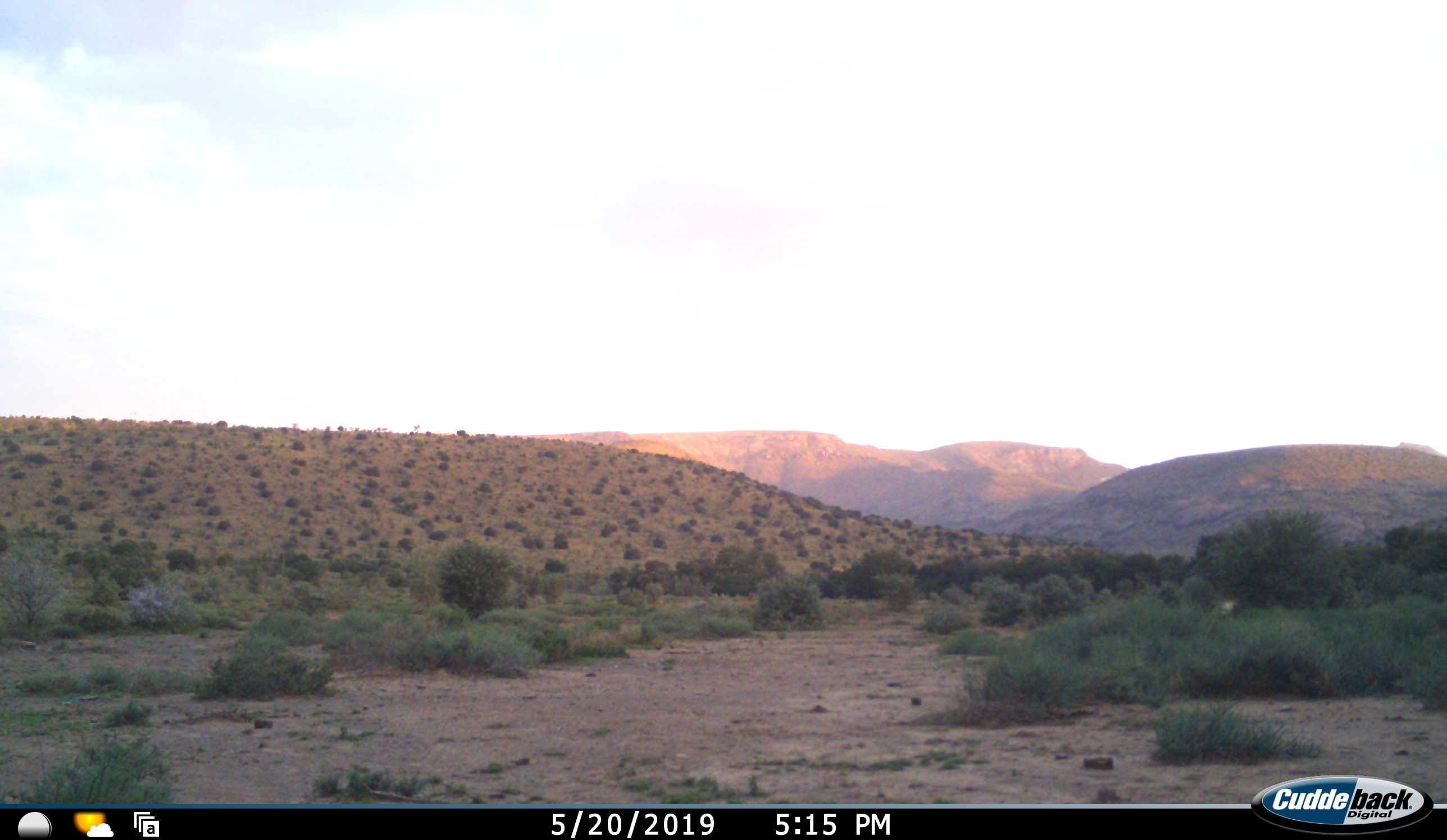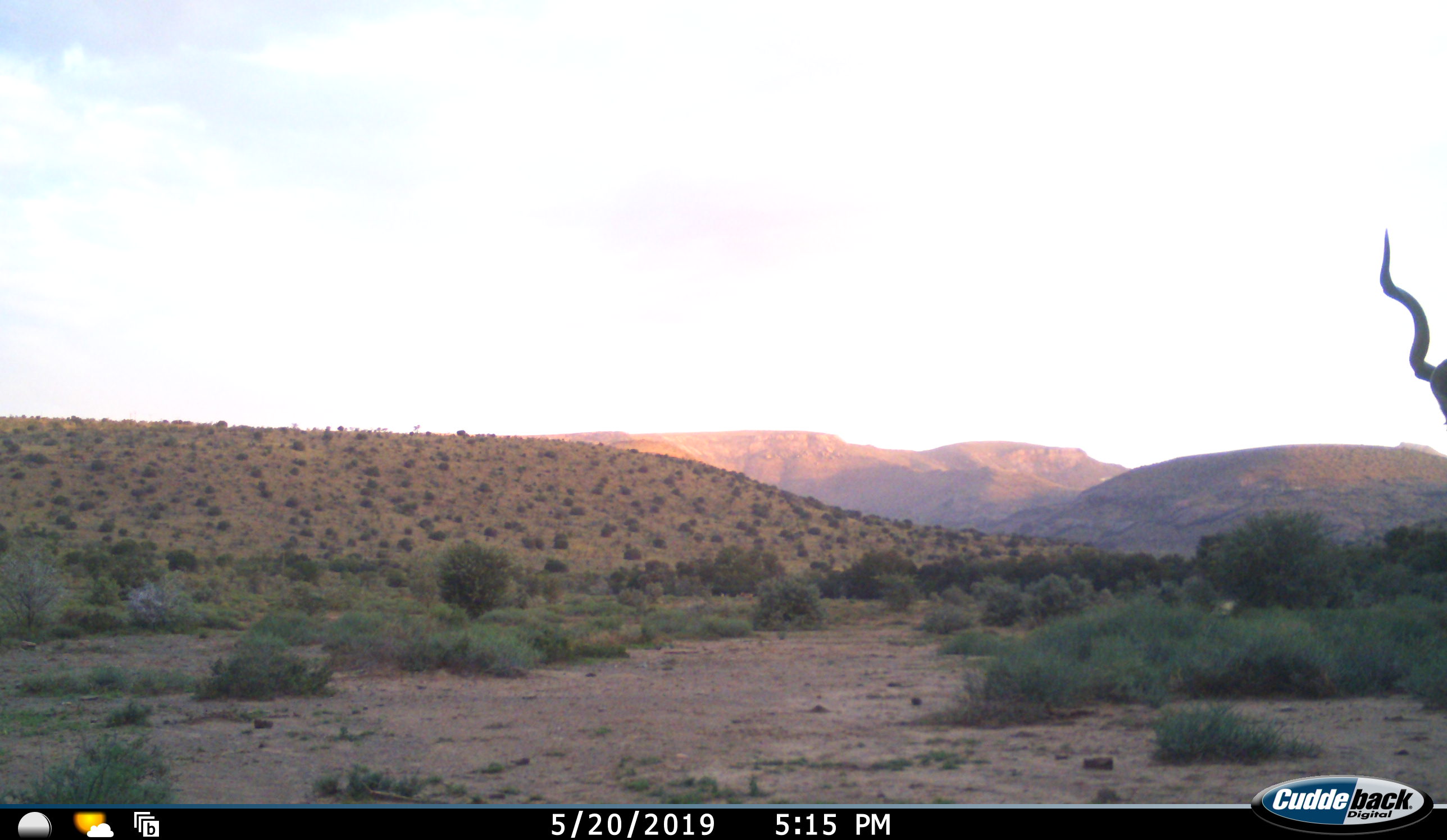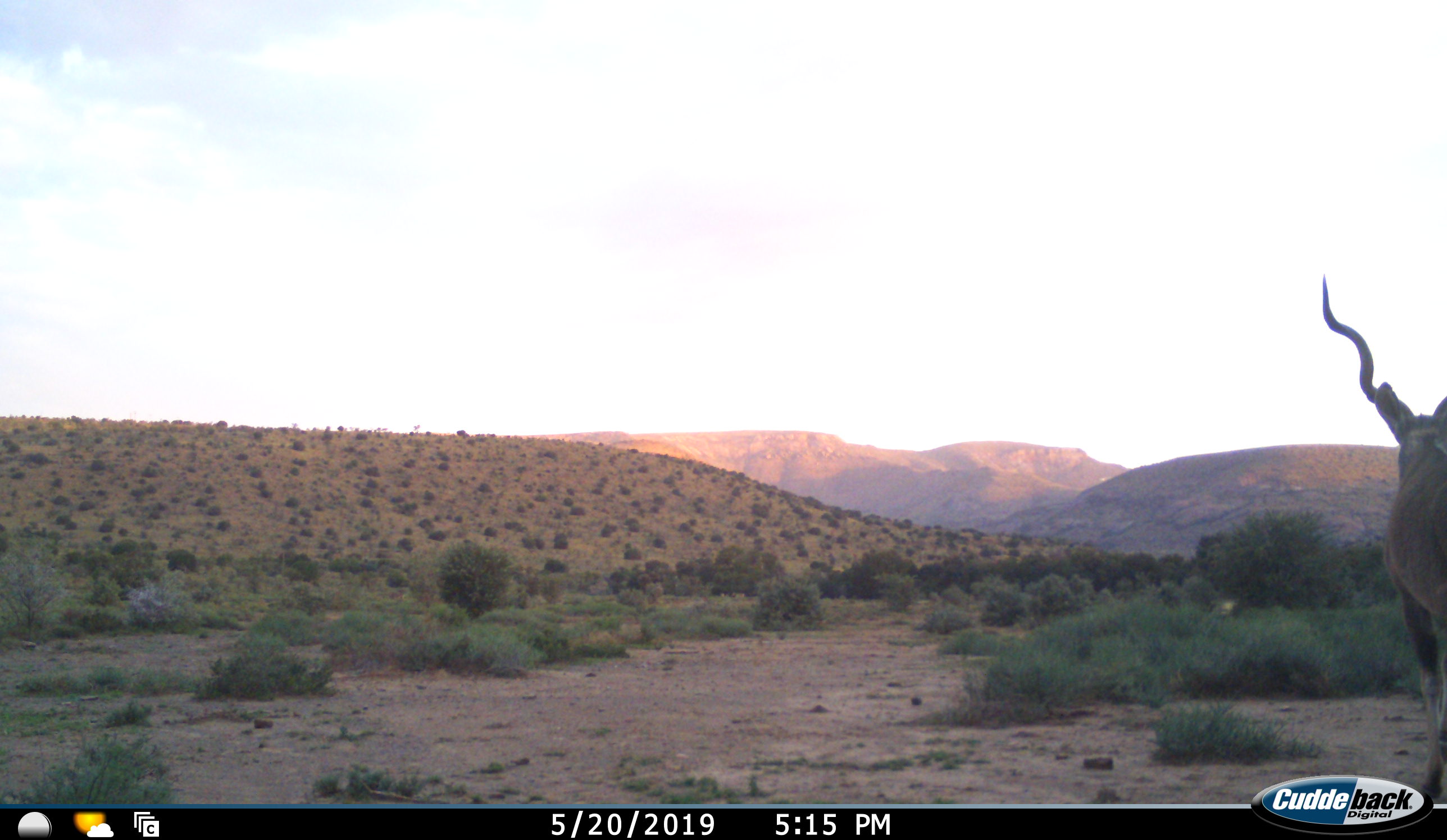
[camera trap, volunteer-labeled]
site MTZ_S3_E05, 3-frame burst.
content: unidentified animal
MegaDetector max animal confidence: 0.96